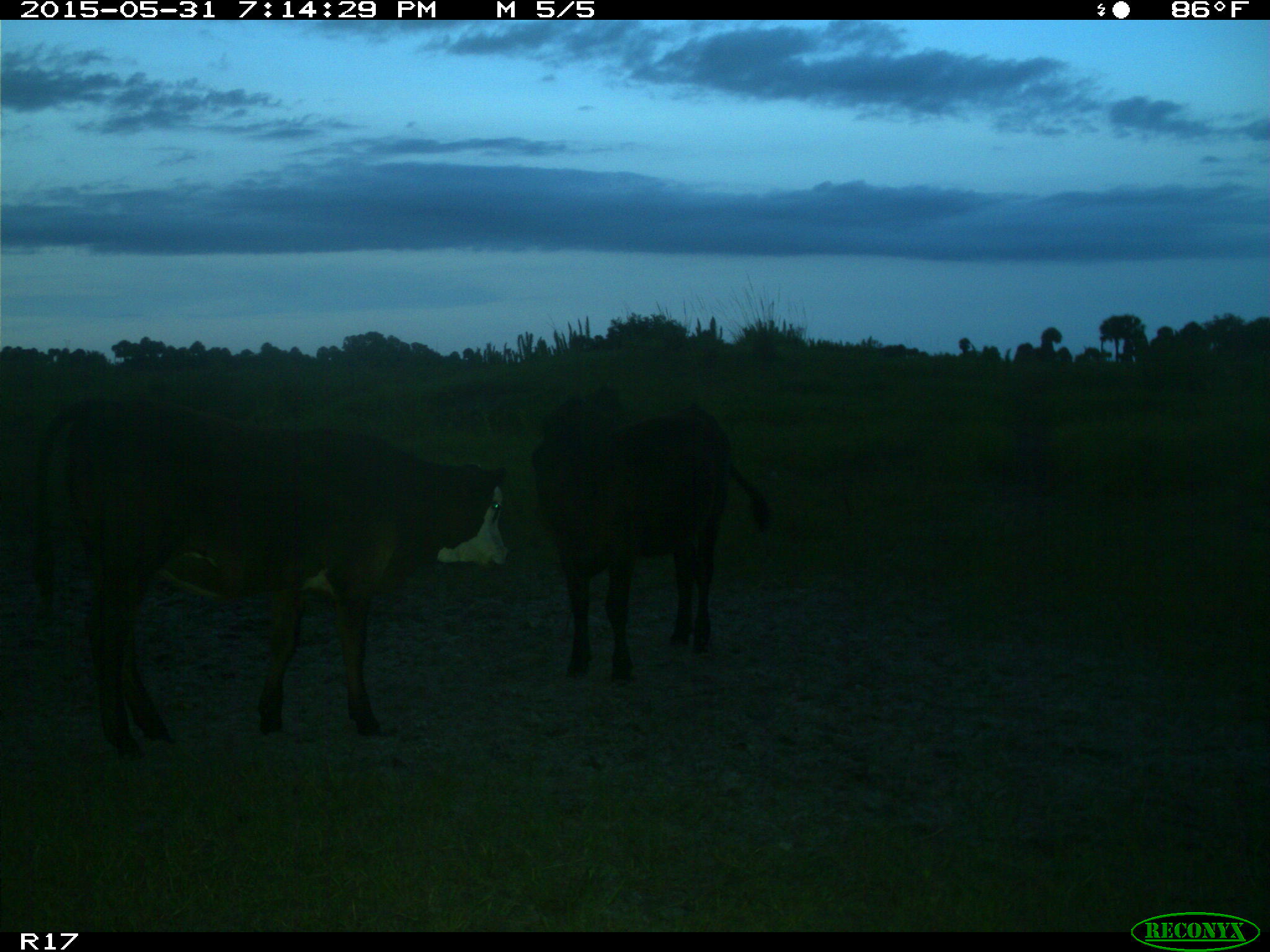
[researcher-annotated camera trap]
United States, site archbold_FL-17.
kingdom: Animalia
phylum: Chordata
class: Mammalia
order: Artiodactyla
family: Bovidae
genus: Bos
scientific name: Bos taurus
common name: domestic cow